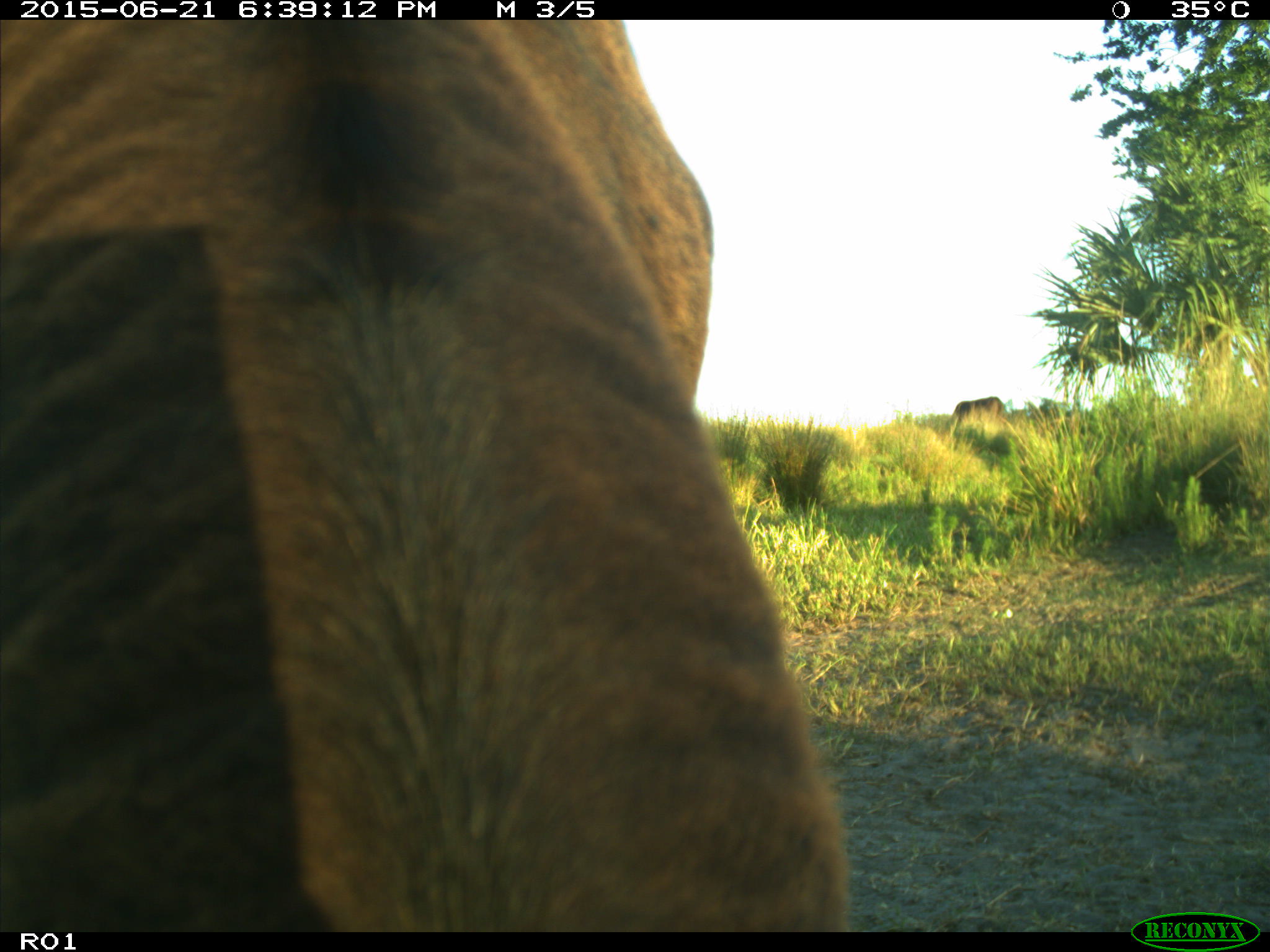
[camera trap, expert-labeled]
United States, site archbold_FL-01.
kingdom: Animalia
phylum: Chordata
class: Mammalia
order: Artiodactyla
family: Bovidae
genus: Bos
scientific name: Bos taurus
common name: domestic cow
Bos taurus (domestic cow).